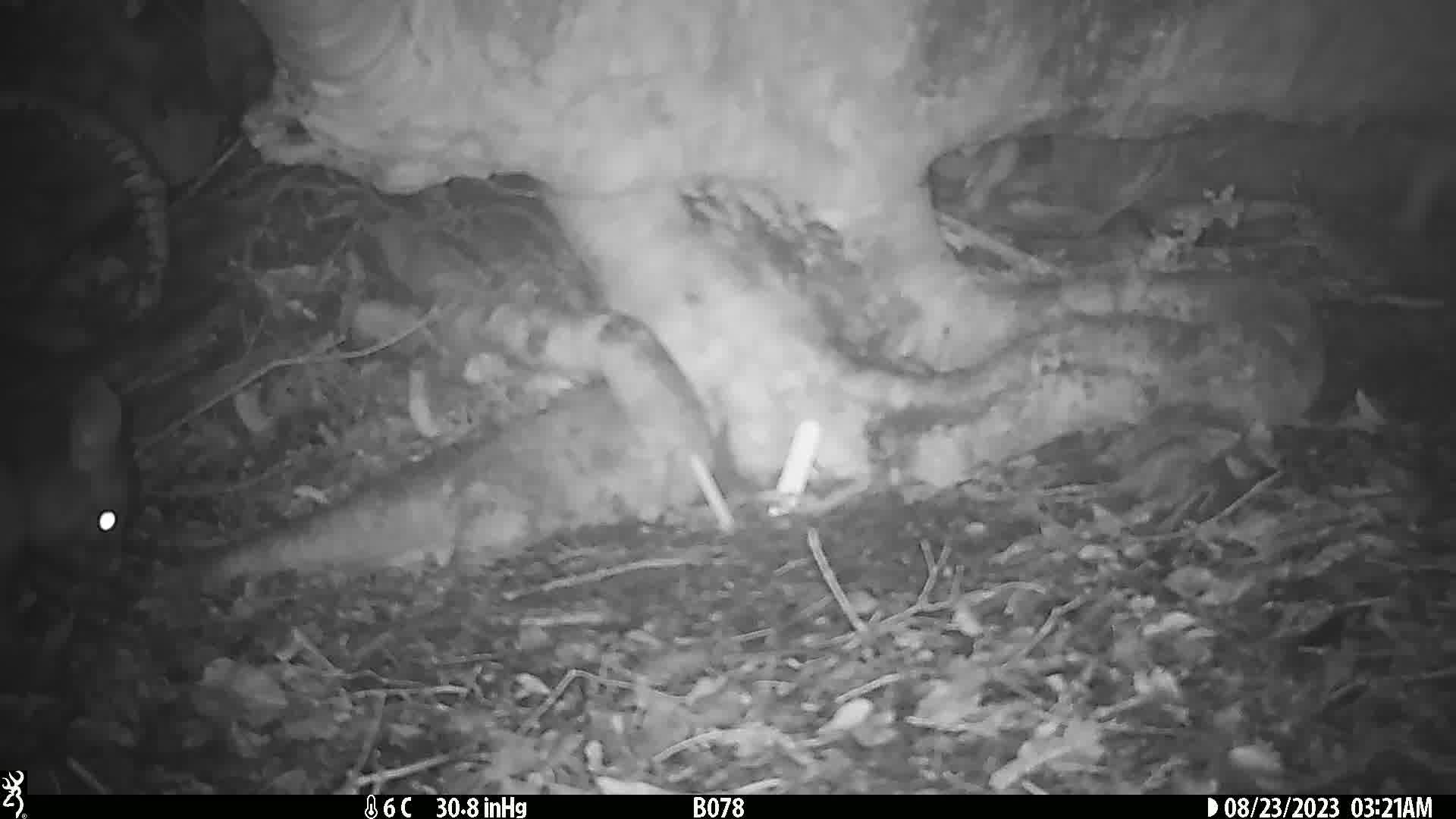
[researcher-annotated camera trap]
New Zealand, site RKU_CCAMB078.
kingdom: Animalia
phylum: Chordata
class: Mammalia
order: Diprotodontia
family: Phalangeridae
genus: Trichosurus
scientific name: Trichosurus vulpecula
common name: common brushtail possum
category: possum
Possum (common brushtail possum) (Trichosurus vulpecula).